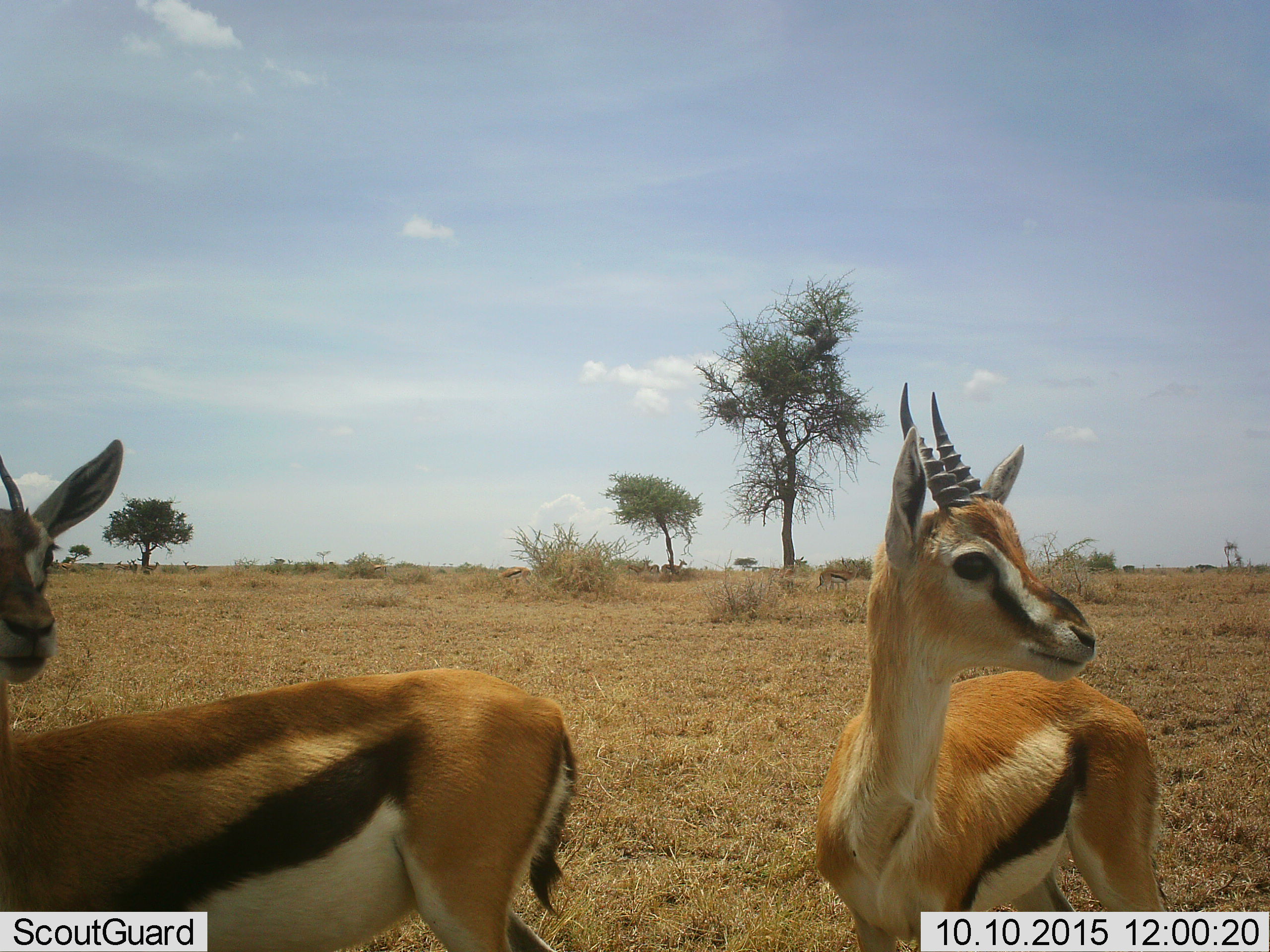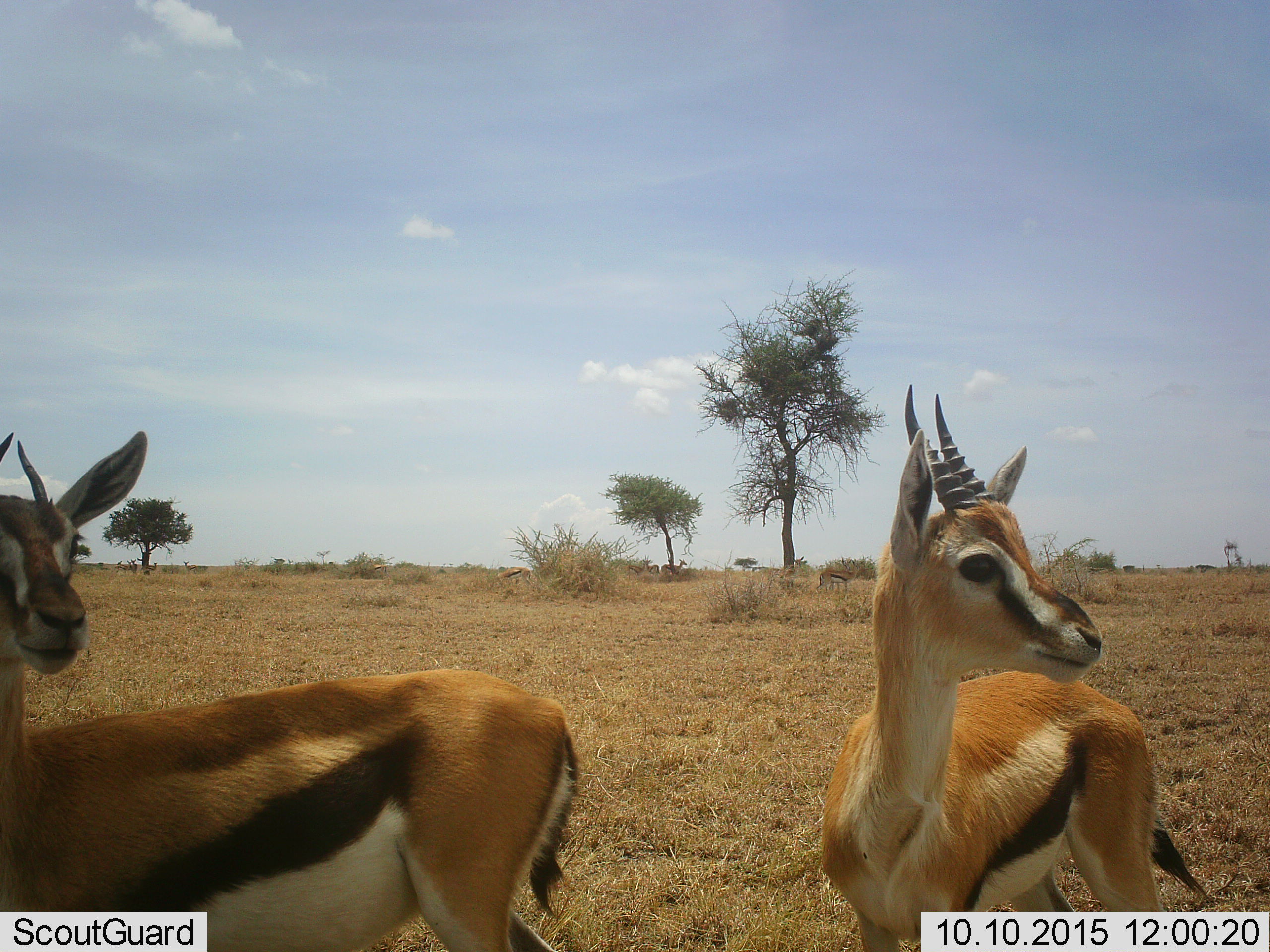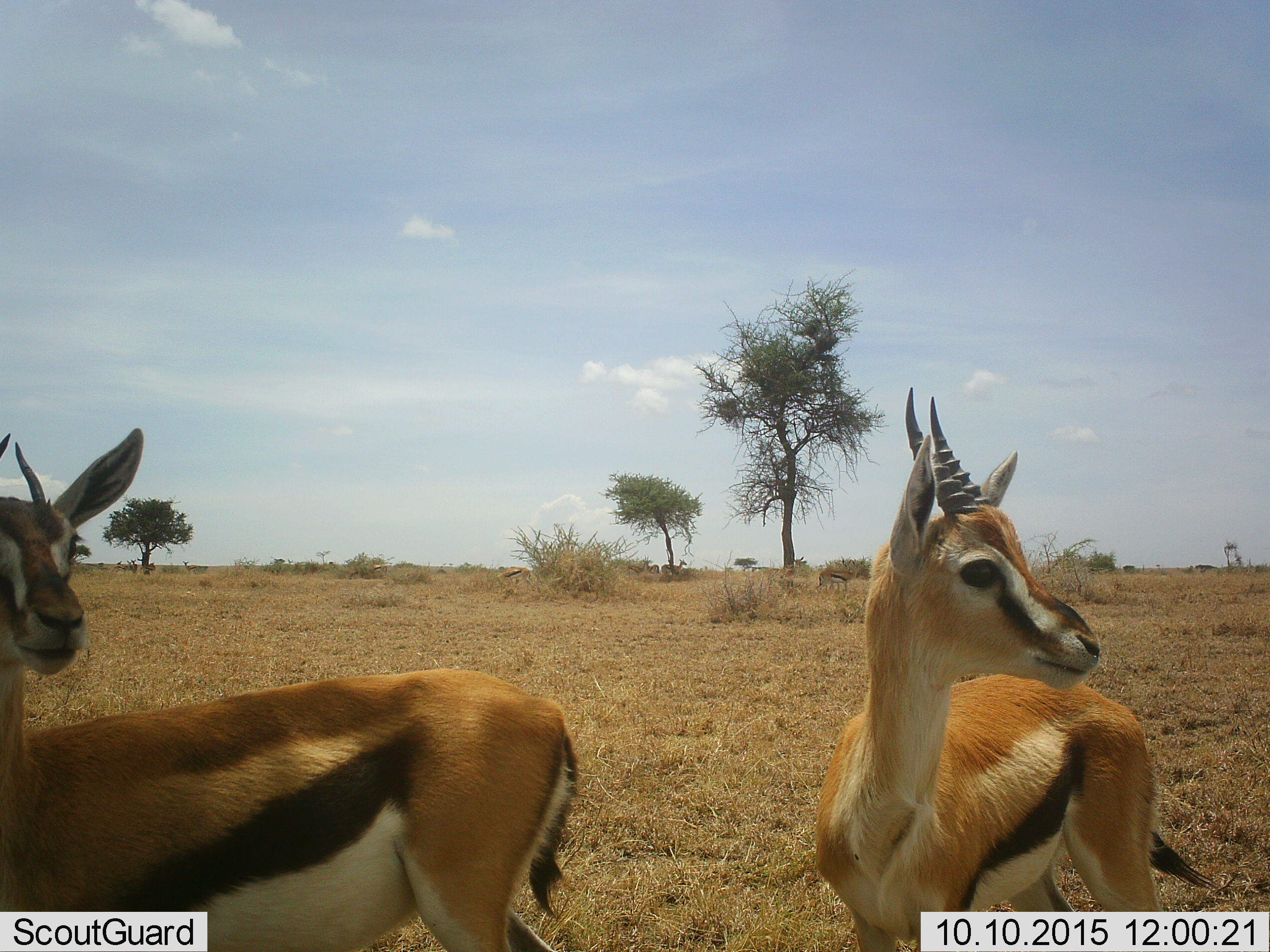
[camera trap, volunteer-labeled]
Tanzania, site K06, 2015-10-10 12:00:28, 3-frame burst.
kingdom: Animalia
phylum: Chordata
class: Mammalia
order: Artiodactyla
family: Bovidae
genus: Eudorcas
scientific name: Eudorcas thomsonii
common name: thomson's gazelle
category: gazellethomsons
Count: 2.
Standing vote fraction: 100%.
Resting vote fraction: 0%.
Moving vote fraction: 22%.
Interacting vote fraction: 0%.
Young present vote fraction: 11%.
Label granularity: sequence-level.